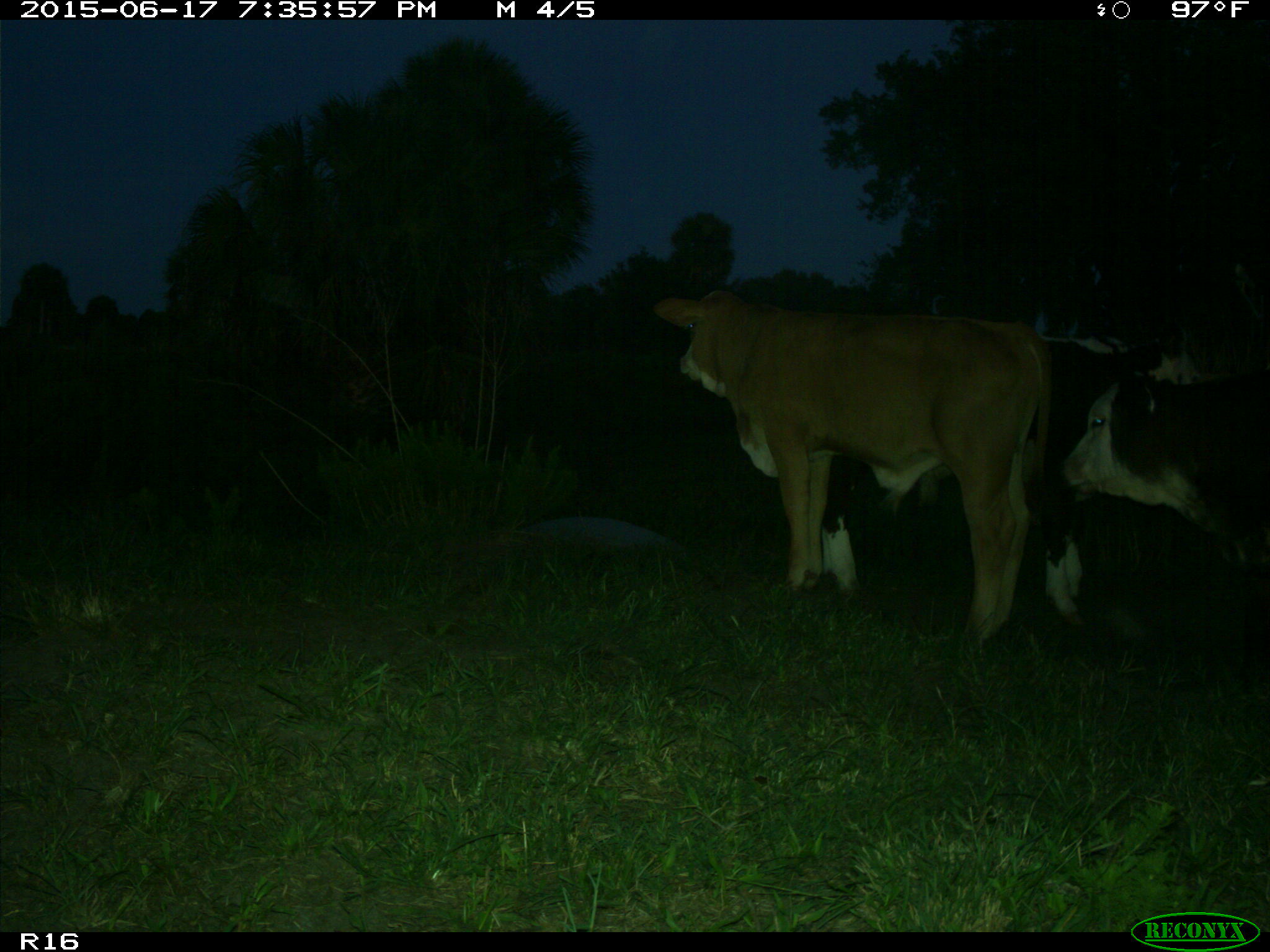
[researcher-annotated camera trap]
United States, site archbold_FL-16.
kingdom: Animalia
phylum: Chordata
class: Mammalia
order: Artiodactyla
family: Bovidae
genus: Bos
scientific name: Bos taurus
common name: domestic cow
Bos taurus (domestic cow).